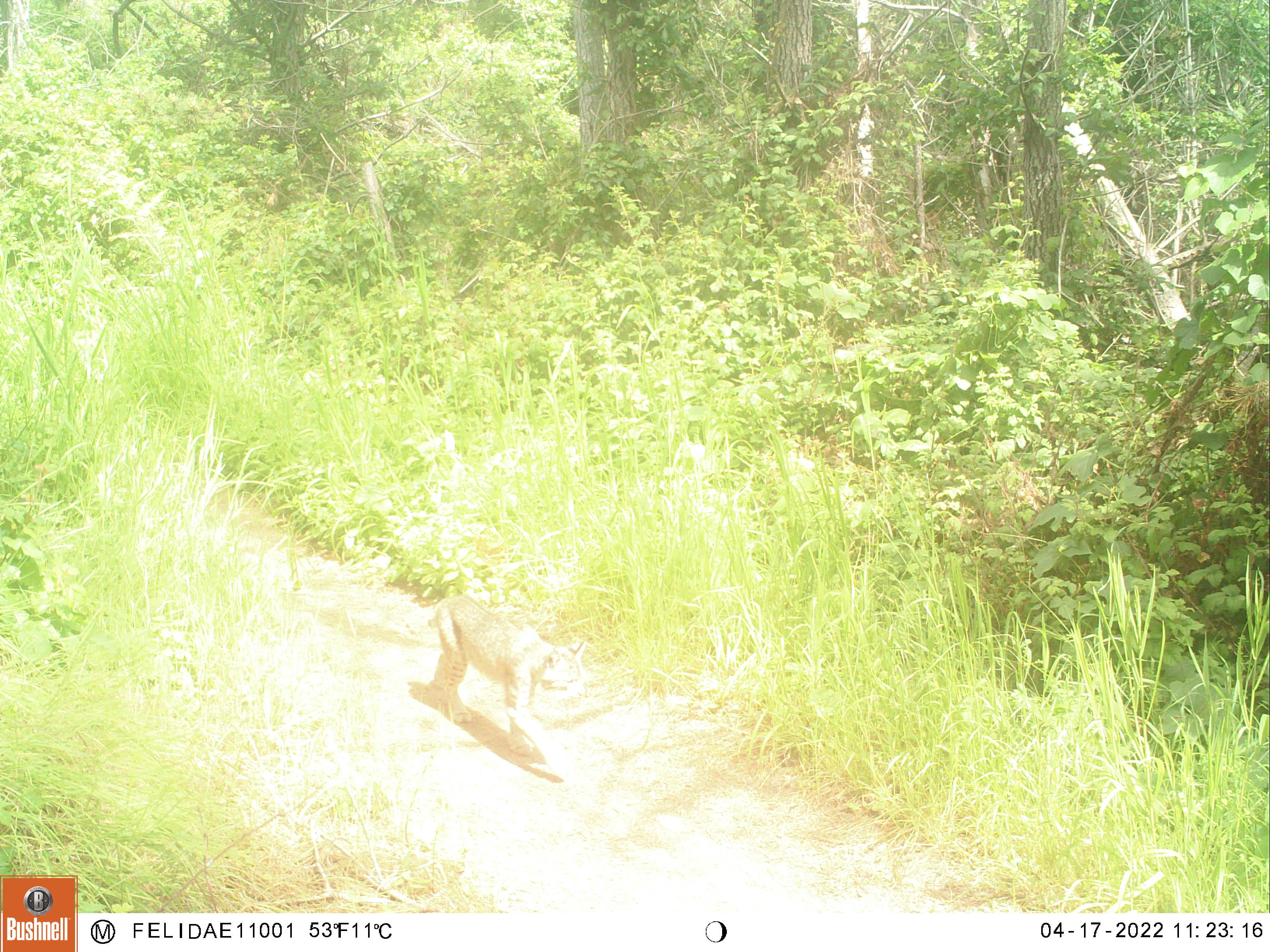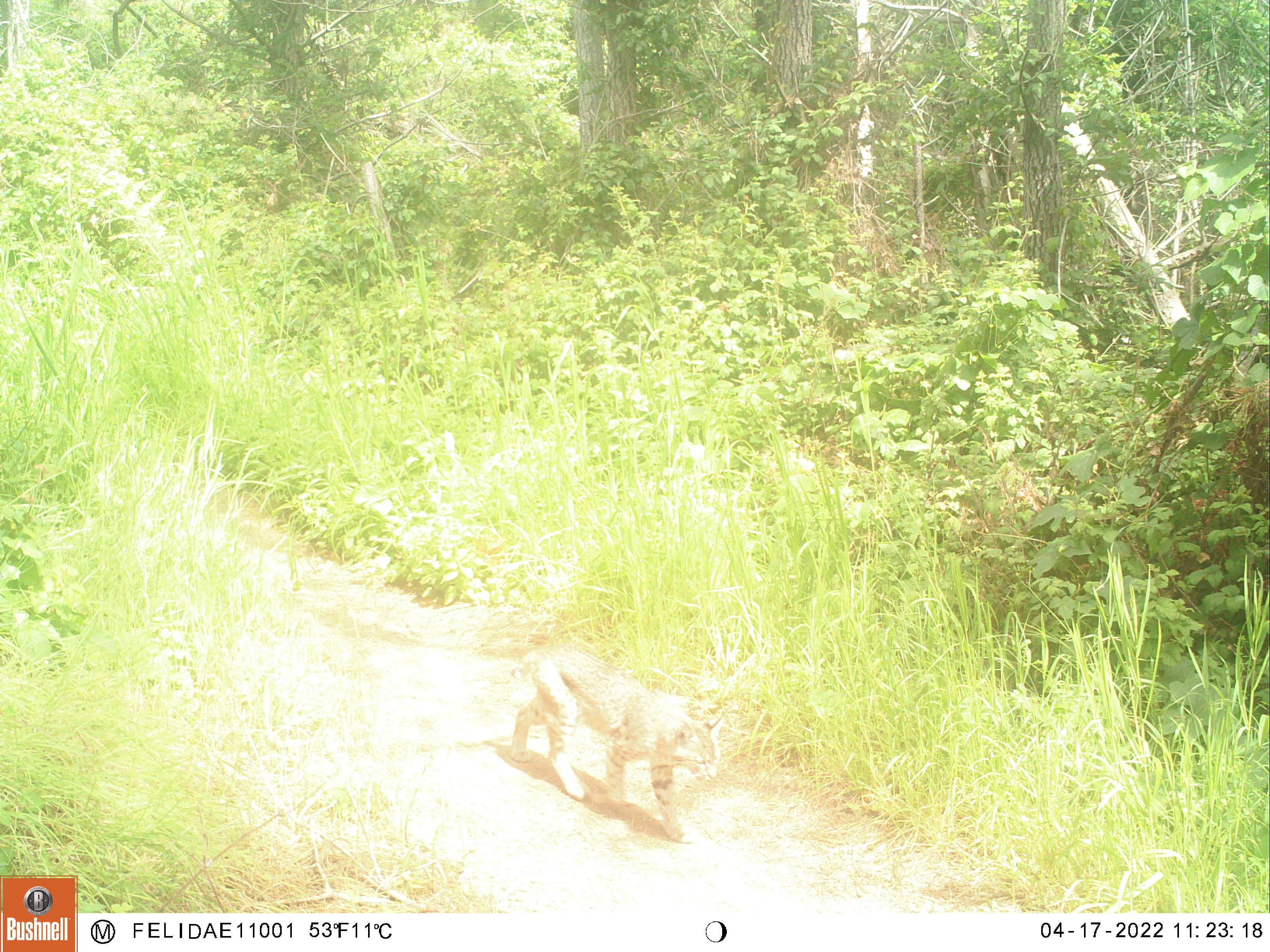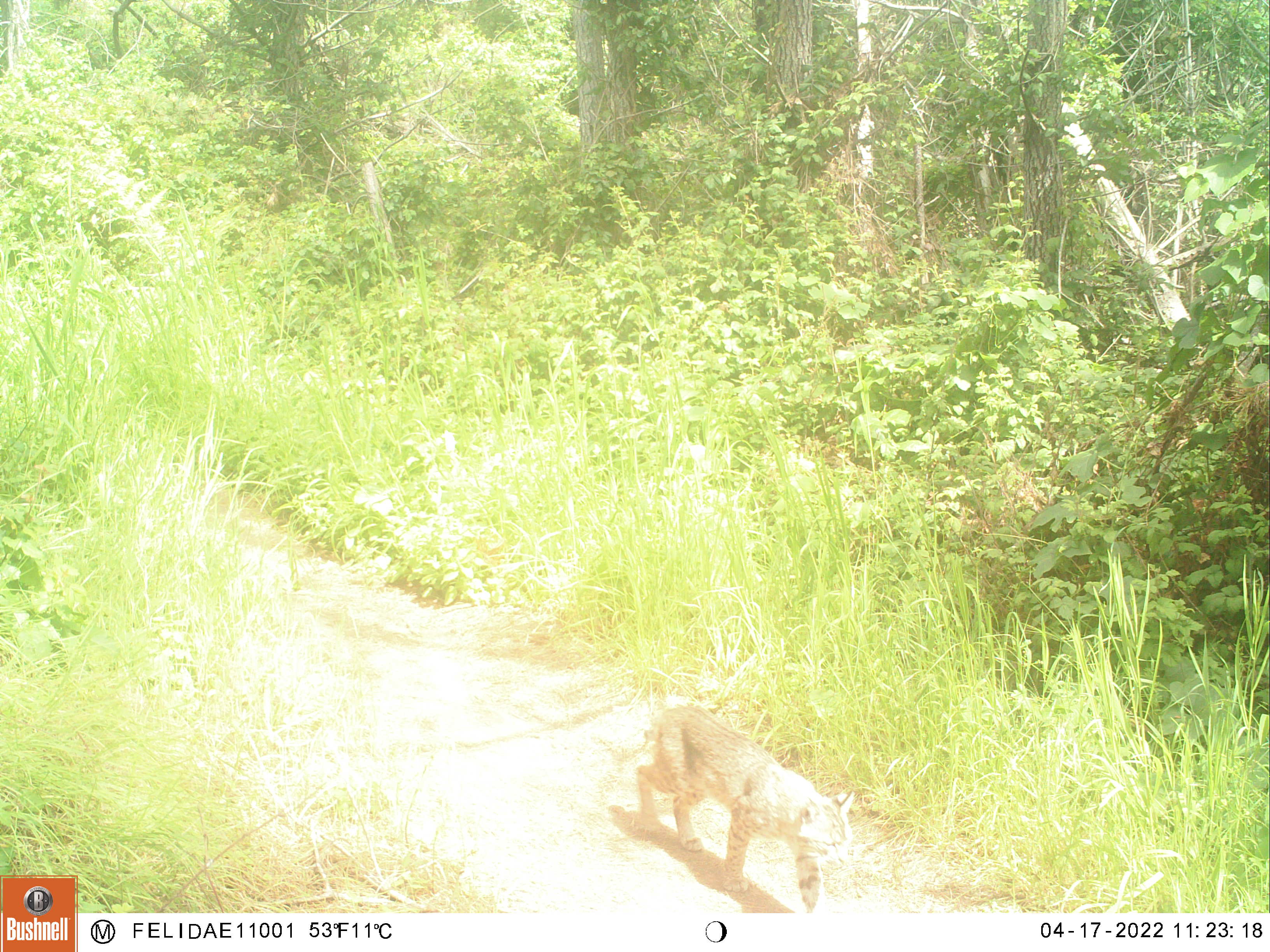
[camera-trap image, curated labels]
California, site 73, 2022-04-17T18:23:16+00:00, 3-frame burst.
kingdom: Animalia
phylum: Chordata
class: Mammalia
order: Carnivora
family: Felidae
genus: Lynx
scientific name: Lynx rufus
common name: bobcat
Bobcat (Lynx rufus).